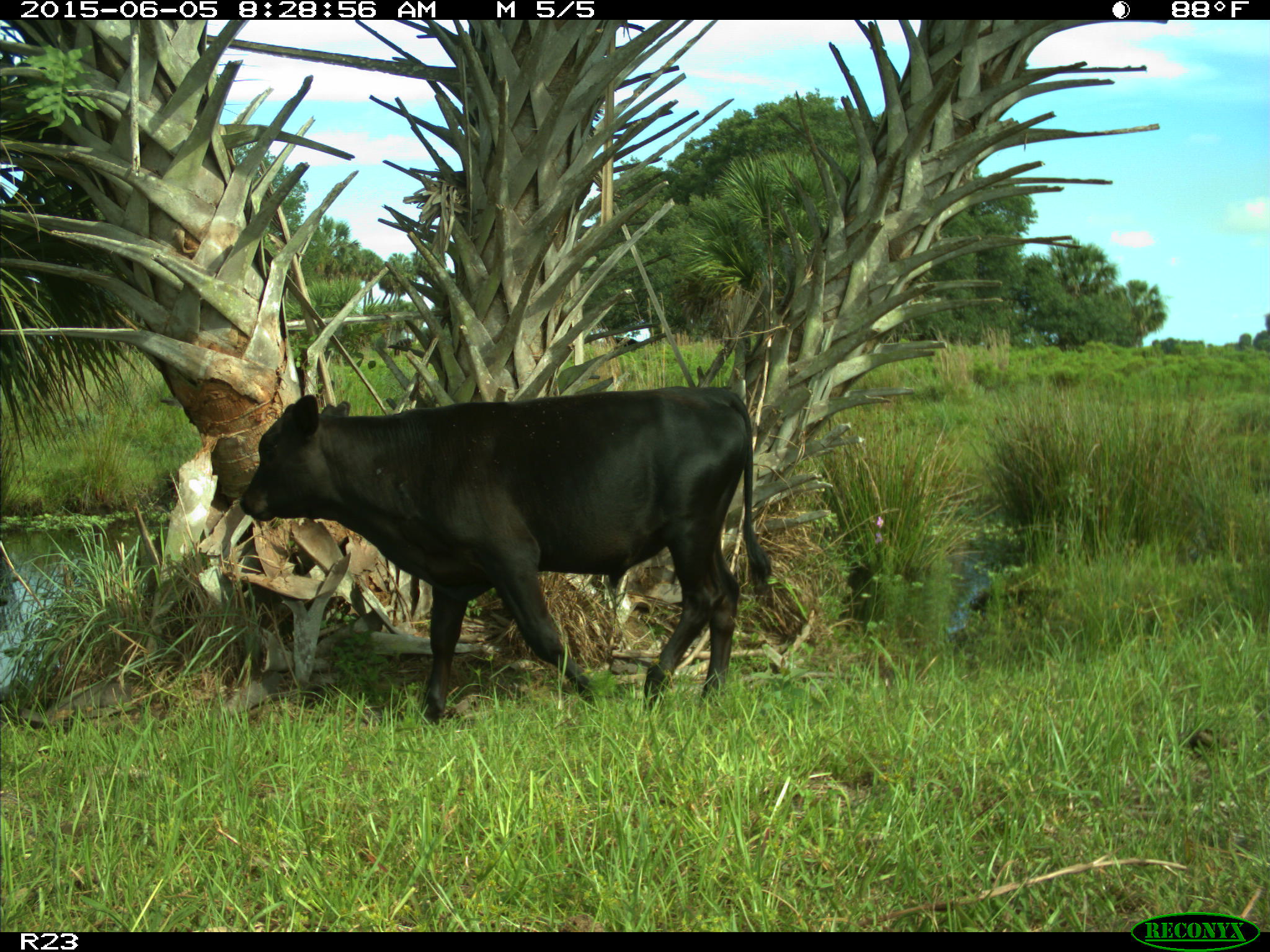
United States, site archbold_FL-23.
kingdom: Animalia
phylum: Chordata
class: Mammalia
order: Artiodactyla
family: Bovidae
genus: Bos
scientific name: Bos taurus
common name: domestic cow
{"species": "Bos taurus (domestic cow)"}